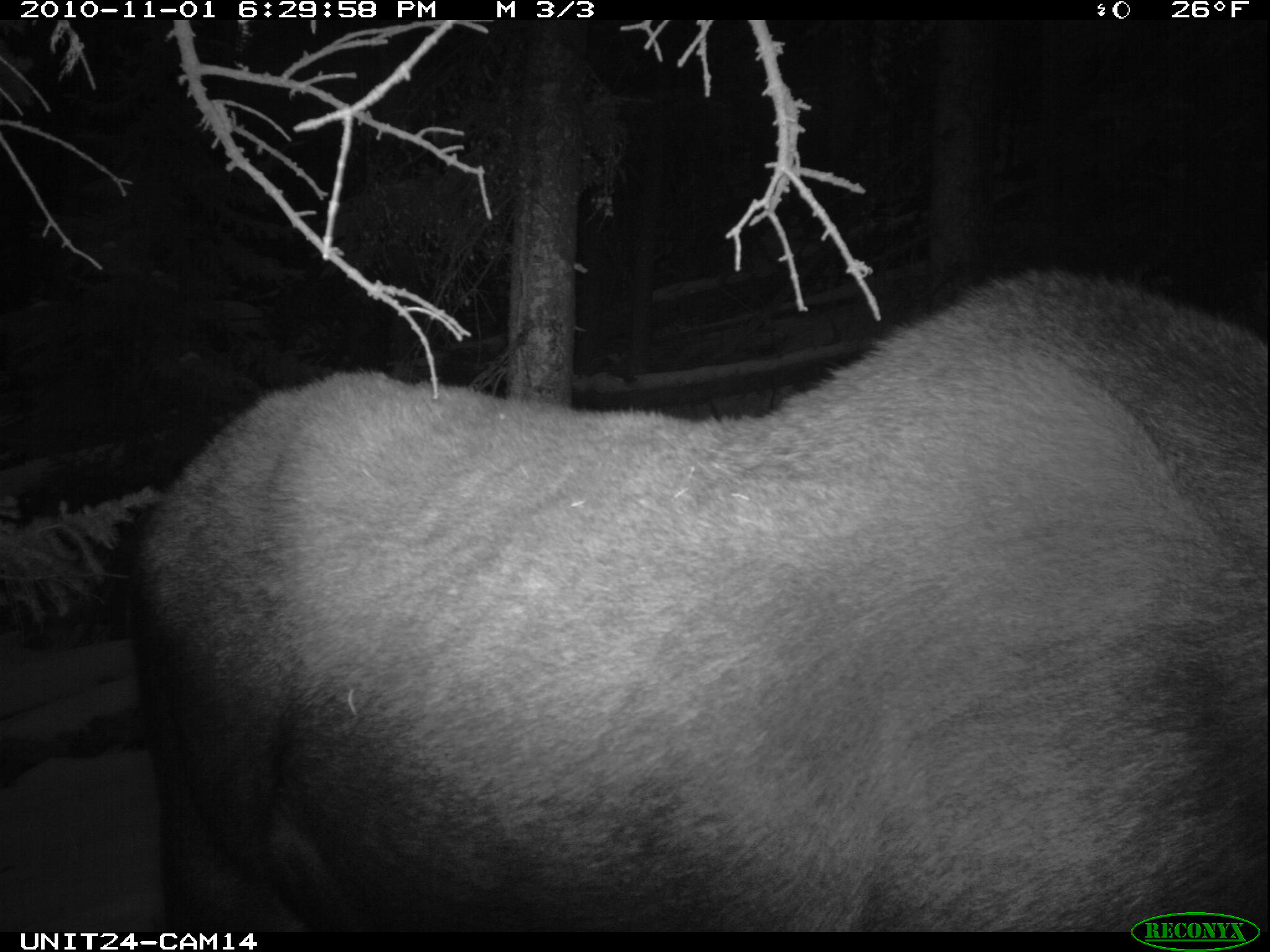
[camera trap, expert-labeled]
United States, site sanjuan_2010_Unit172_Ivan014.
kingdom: Animalia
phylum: Chordata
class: Mammalia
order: Artiodactyla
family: Cervidae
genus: Alces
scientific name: Alces alces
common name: moose